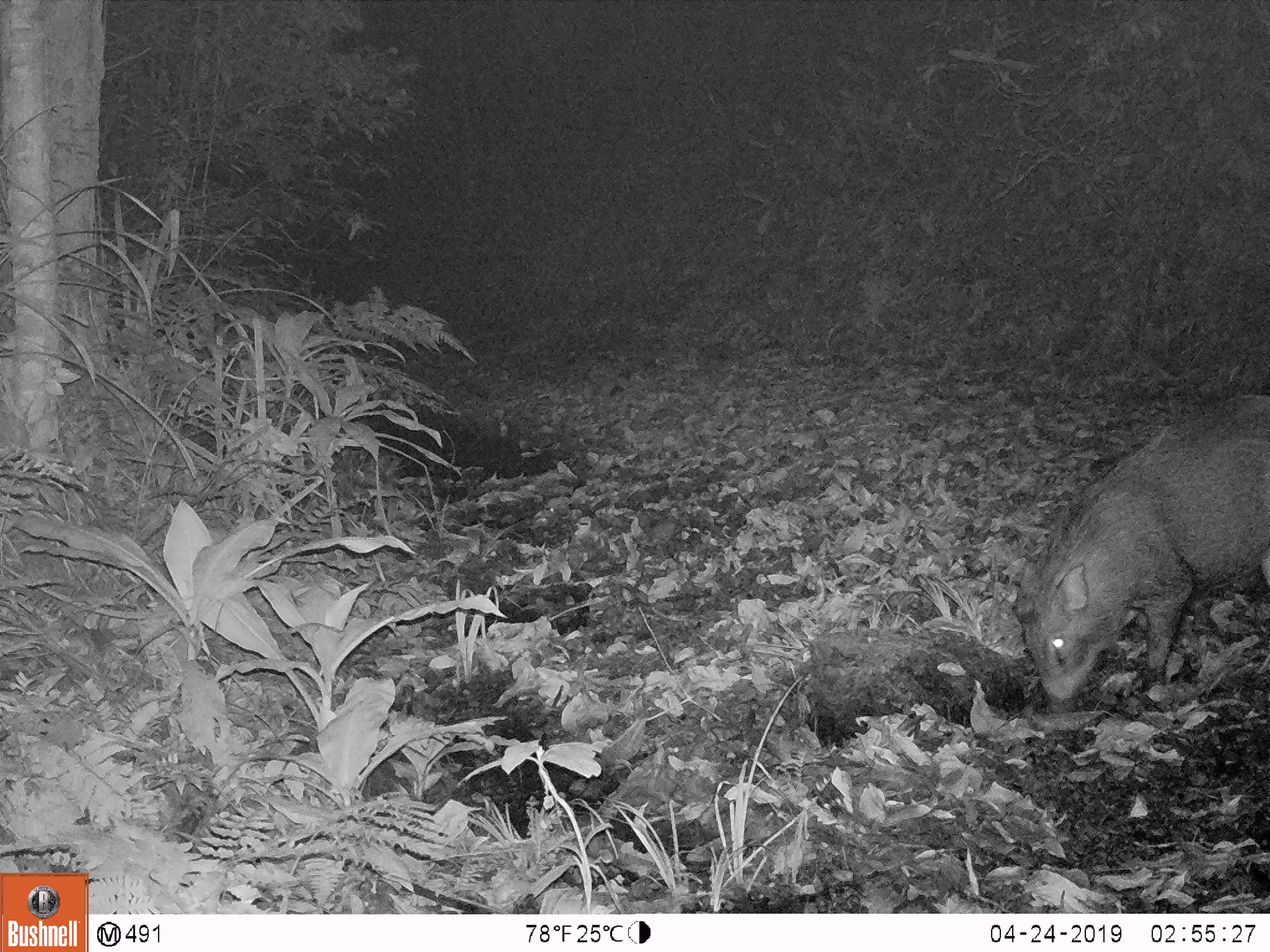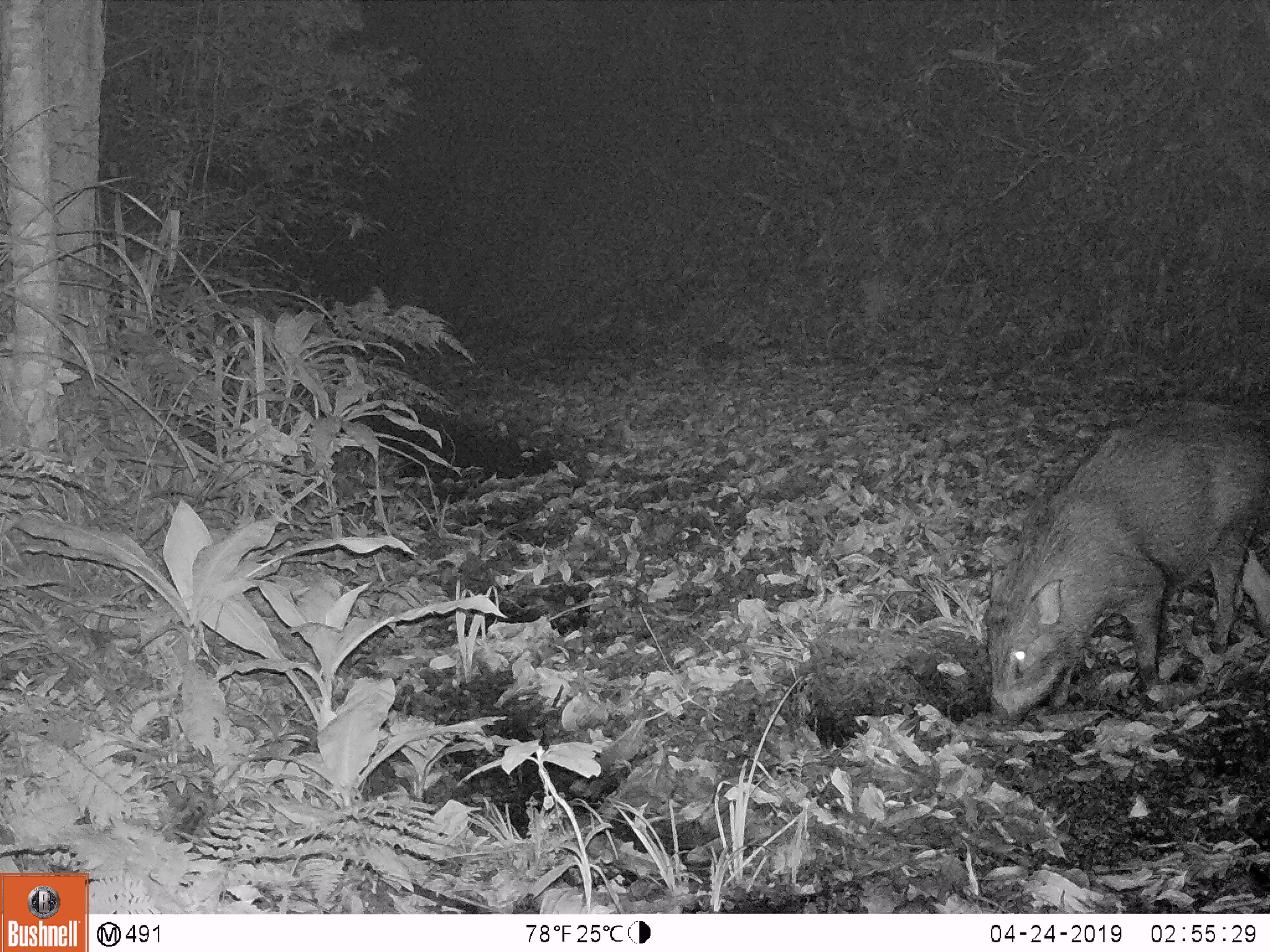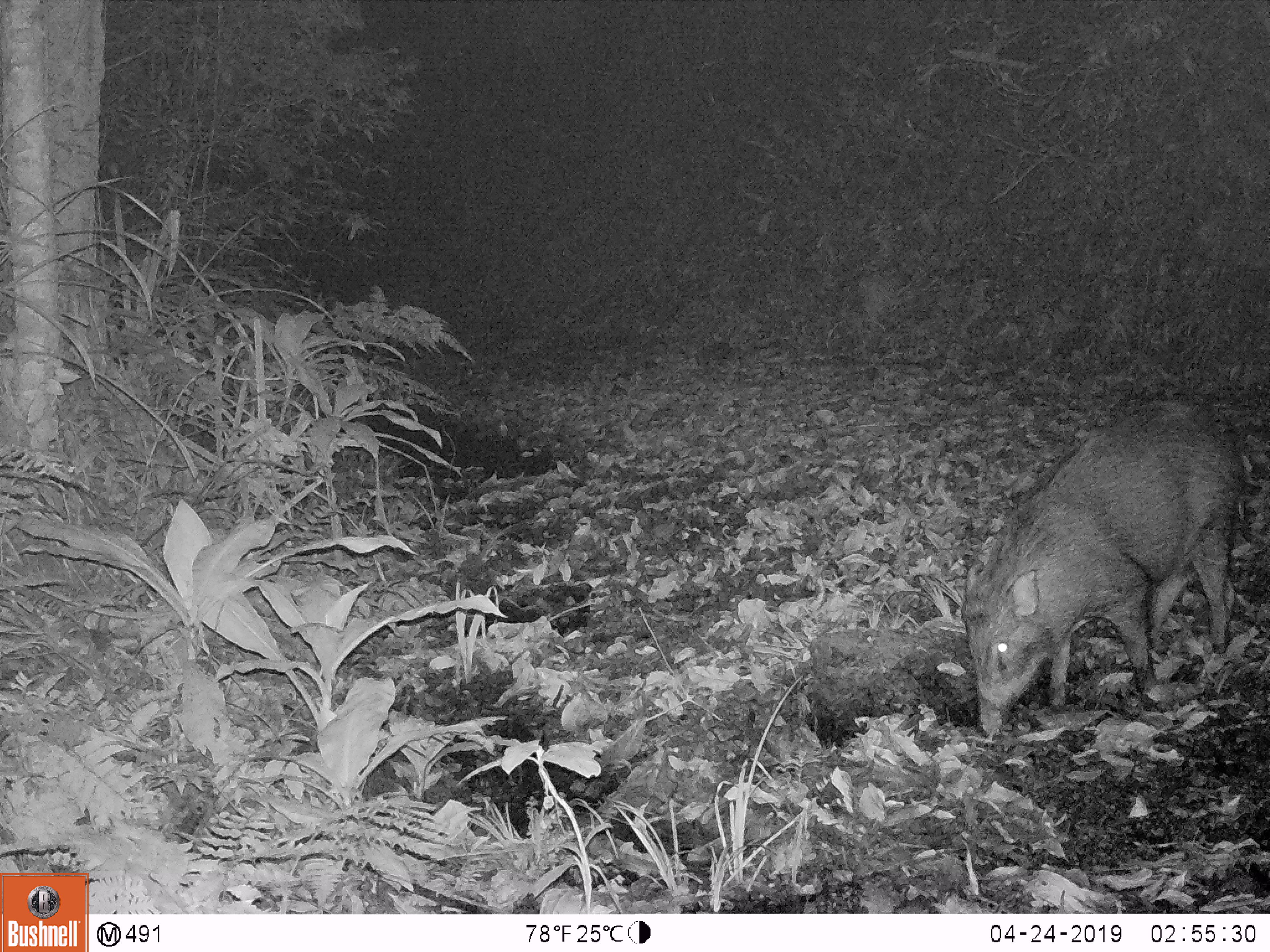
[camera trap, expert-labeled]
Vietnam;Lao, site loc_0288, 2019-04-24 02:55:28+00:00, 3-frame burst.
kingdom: Animalia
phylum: Chordata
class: Mammalia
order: Artiodactyla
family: Suidae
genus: Sus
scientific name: Sus scrofa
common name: eurasian wild pig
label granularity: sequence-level